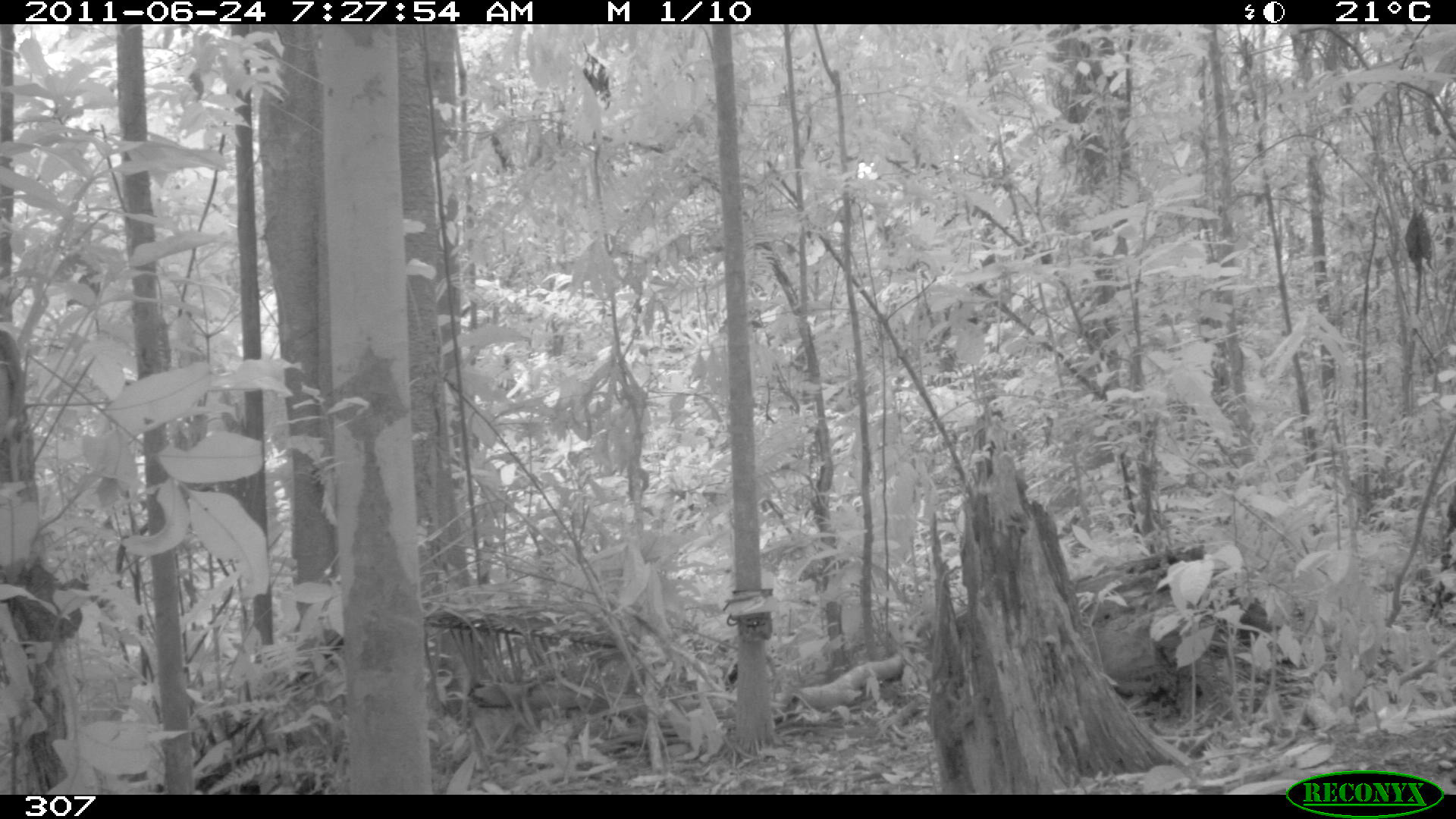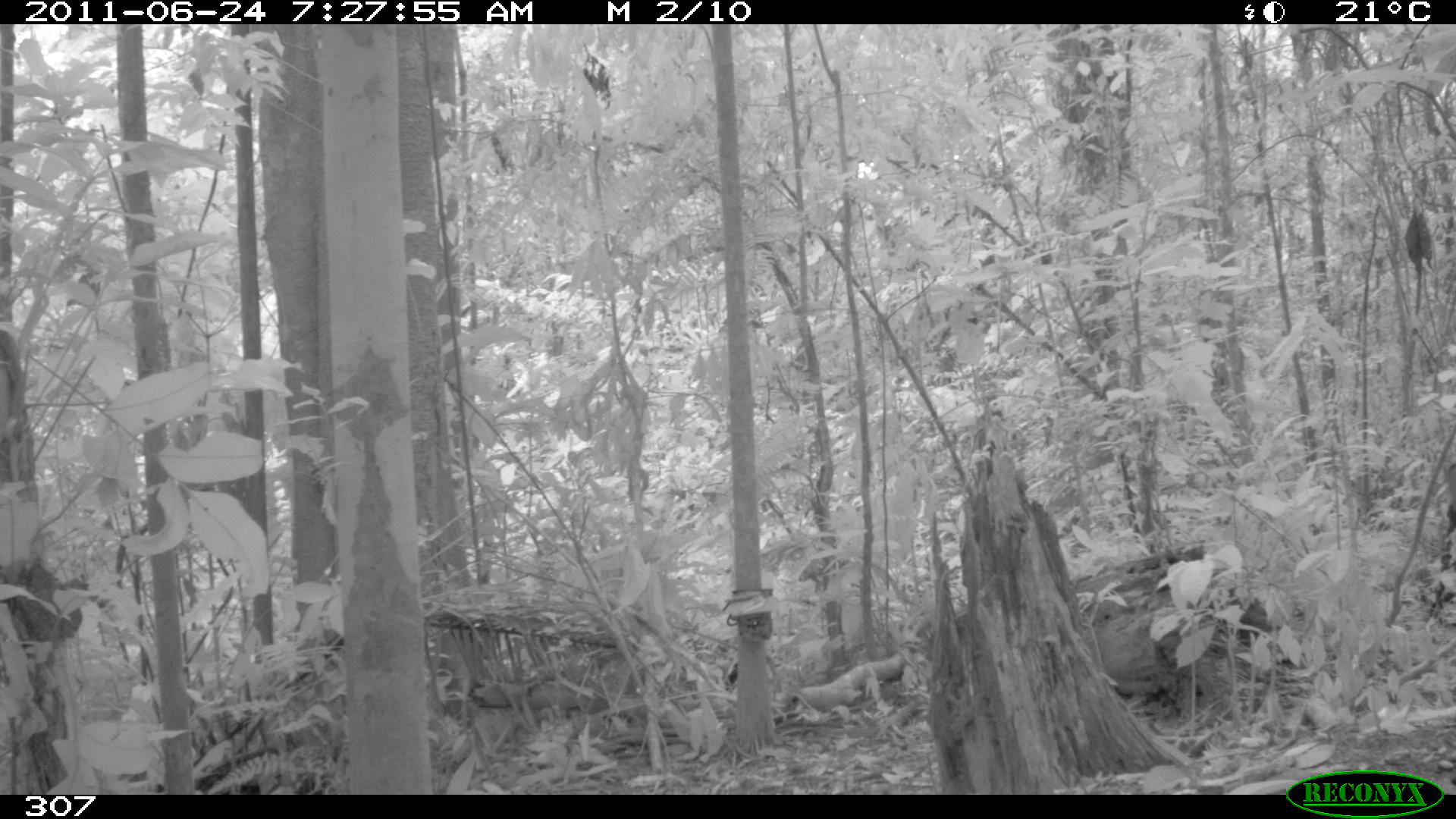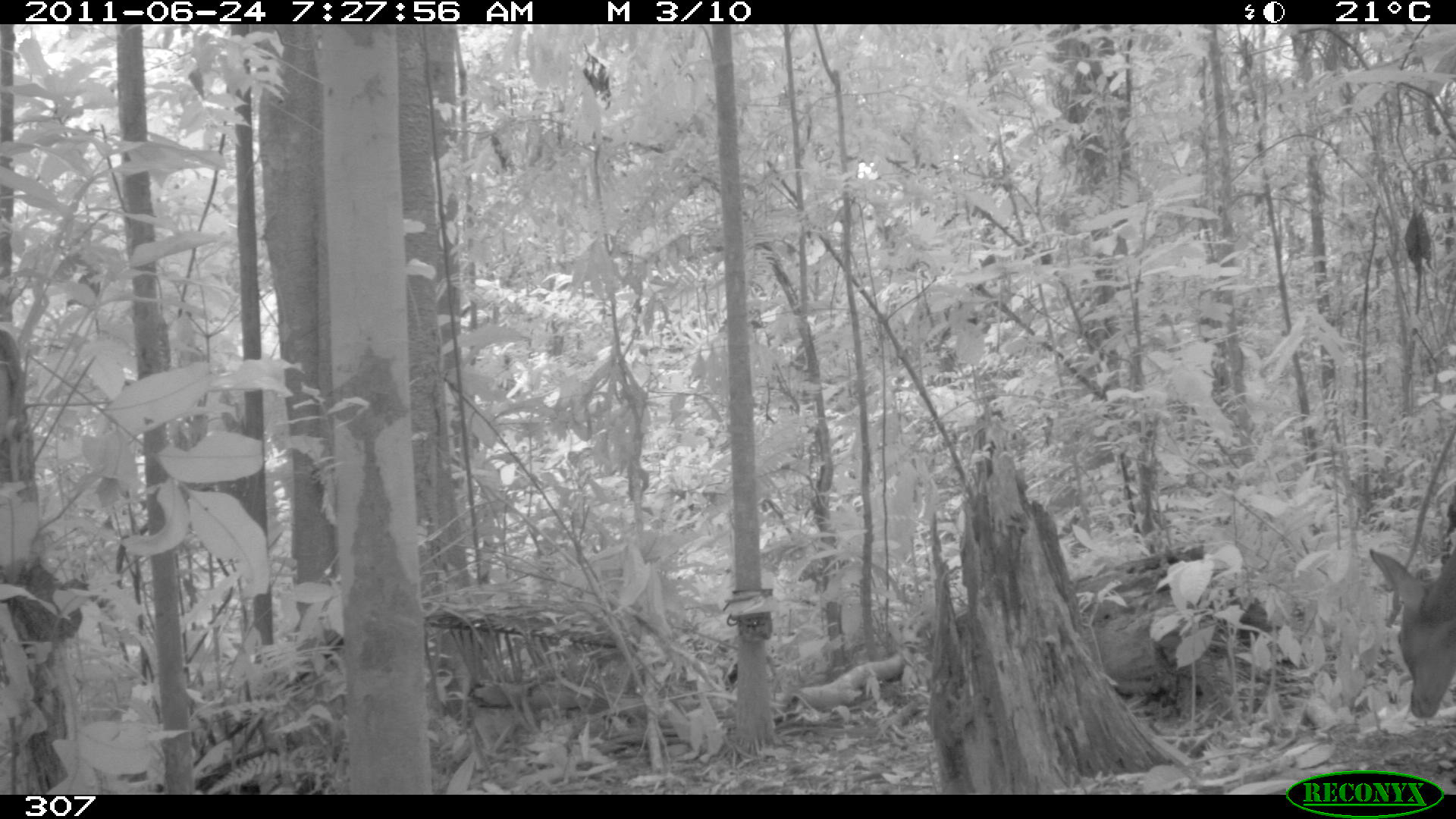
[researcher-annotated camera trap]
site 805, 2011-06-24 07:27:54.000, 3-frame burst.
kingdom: Animalia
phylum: Chordata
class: Mammalia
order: Artiodactyla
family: Cervidae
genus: Mazama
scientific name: Mazama gouazoubira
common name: gray brocket